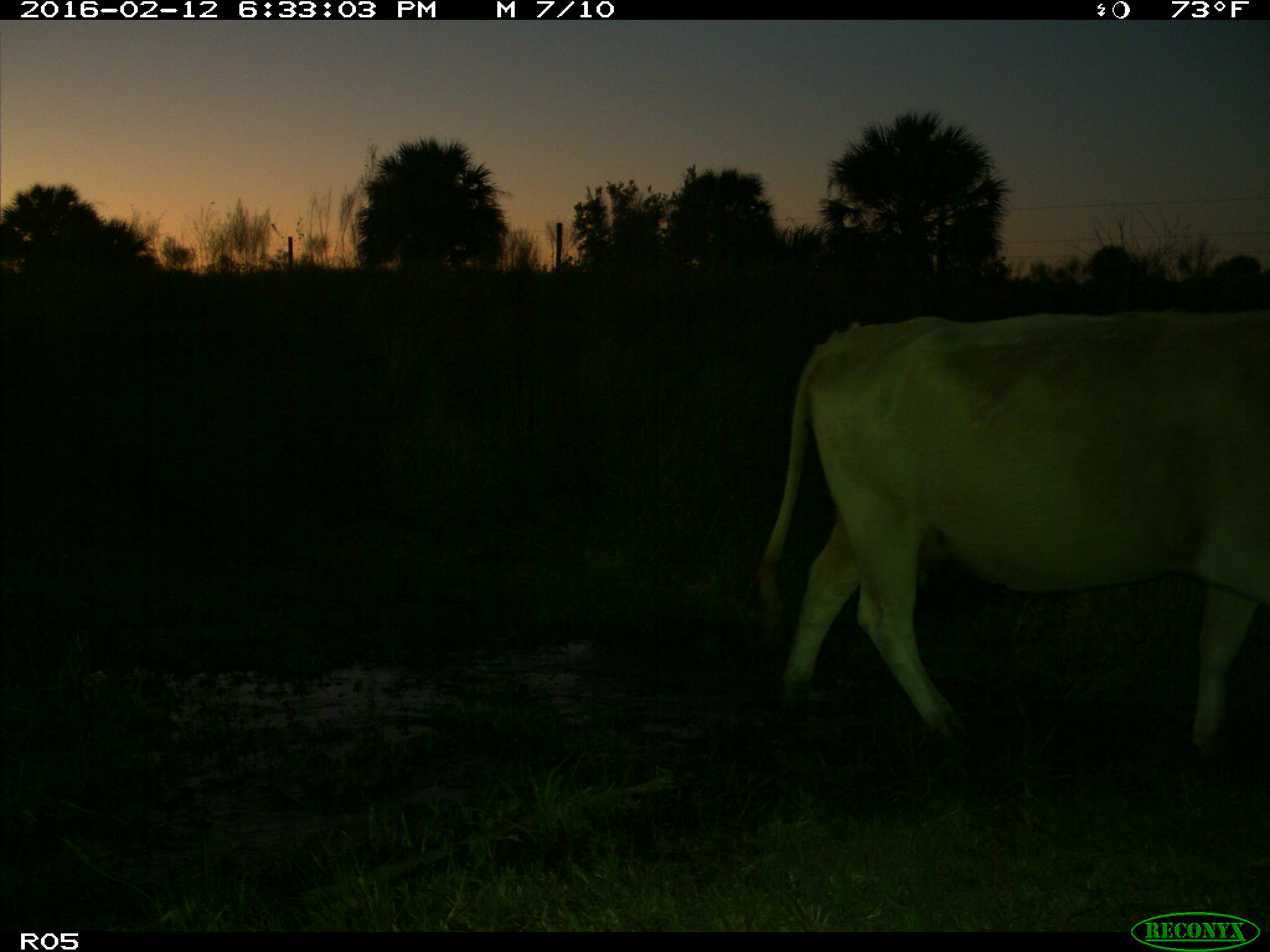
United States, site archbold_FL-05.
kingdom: Animalia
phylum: Chordata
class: Mammalia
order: Artiodactyla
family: Bovidae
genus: Bos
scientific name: Bos taurus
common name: domestic cow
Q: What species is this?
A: Bos taurus (domestic cow).